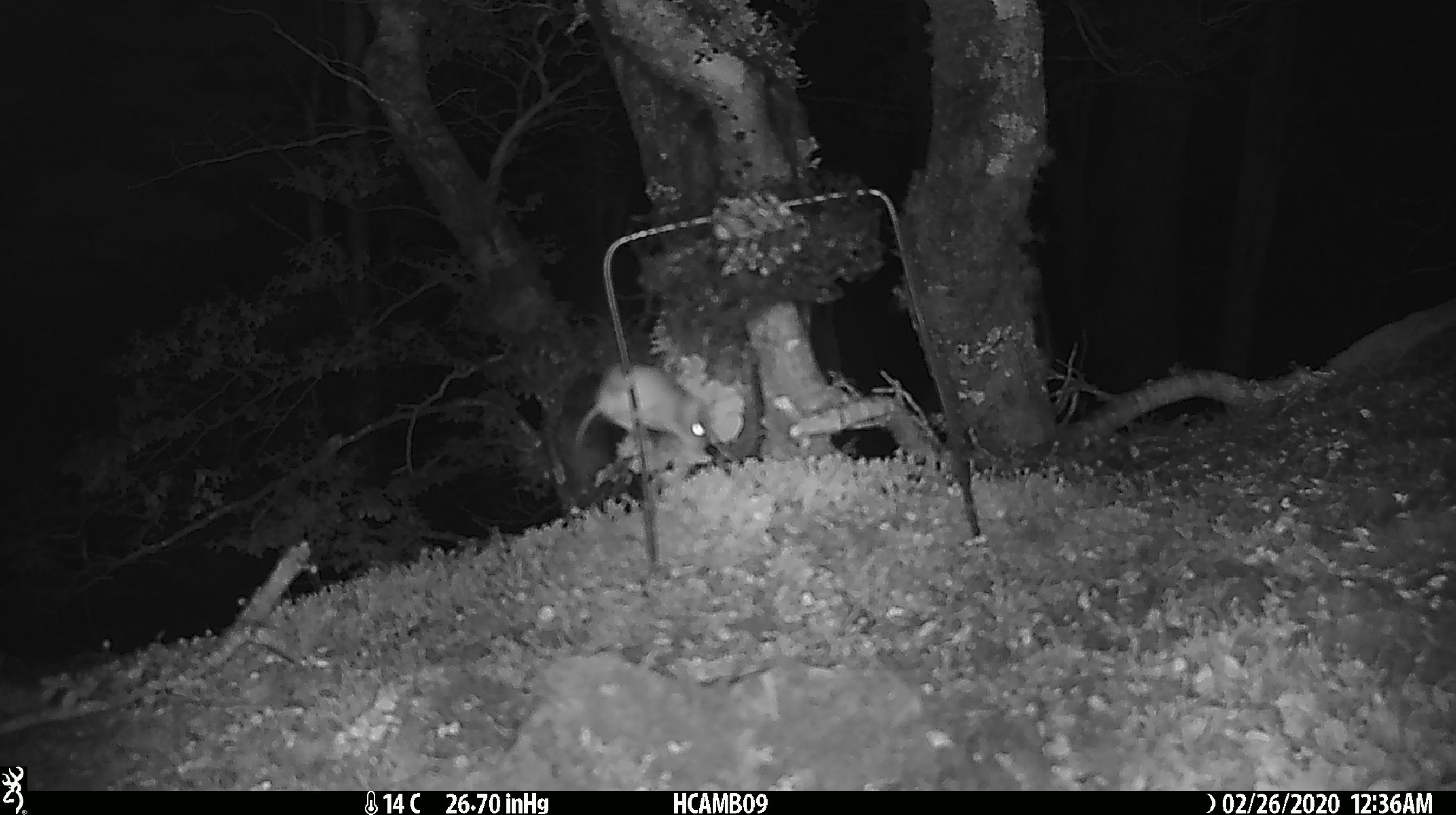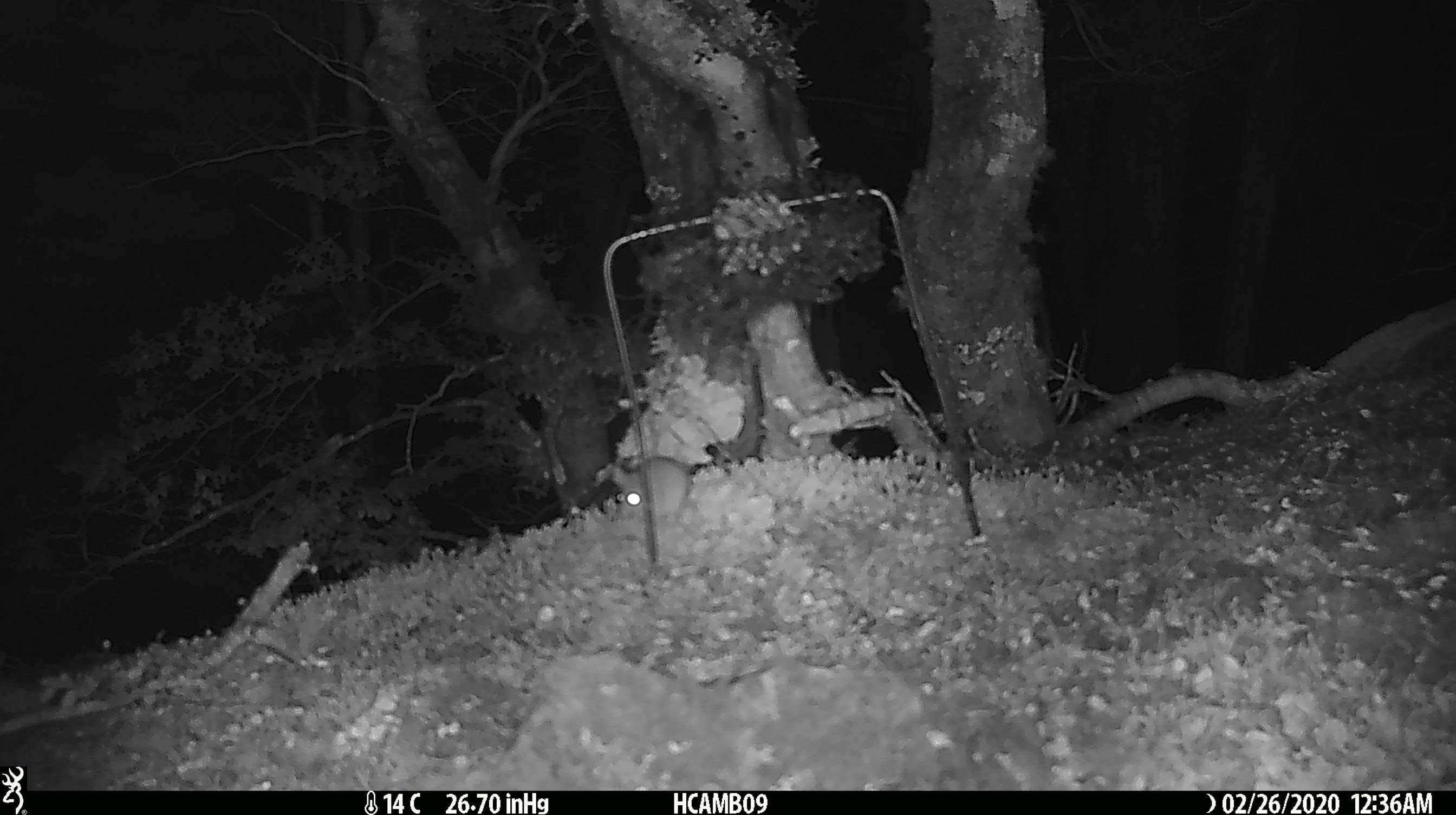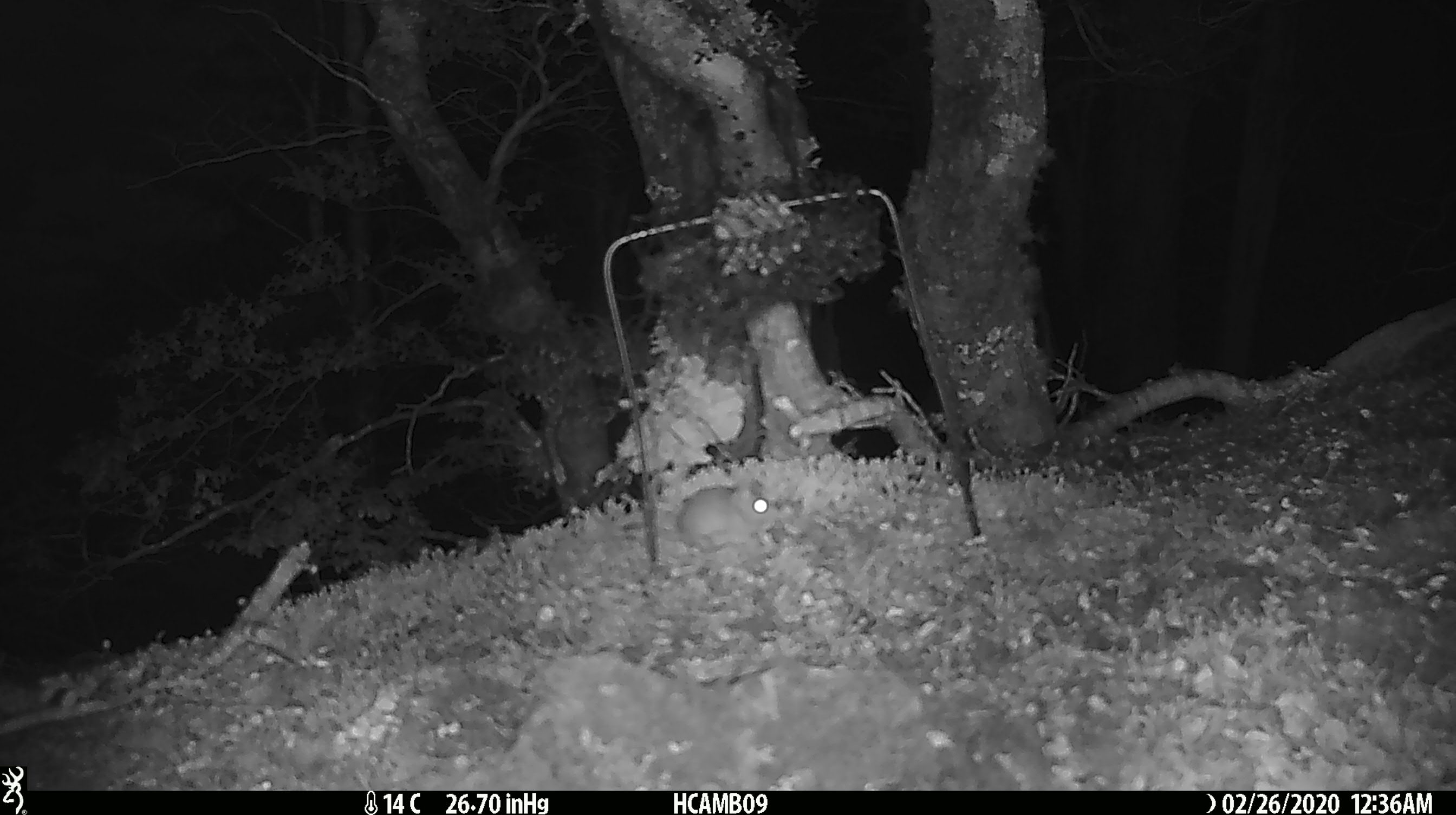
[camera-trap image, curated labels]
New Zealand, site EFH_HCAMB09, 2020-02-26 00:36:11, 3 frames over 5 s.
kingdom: Animalia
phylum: Chordata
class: Mammalia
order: Rodentia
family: Muridae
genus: Mus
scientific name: Mus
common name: mouse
Mouse (Mus).